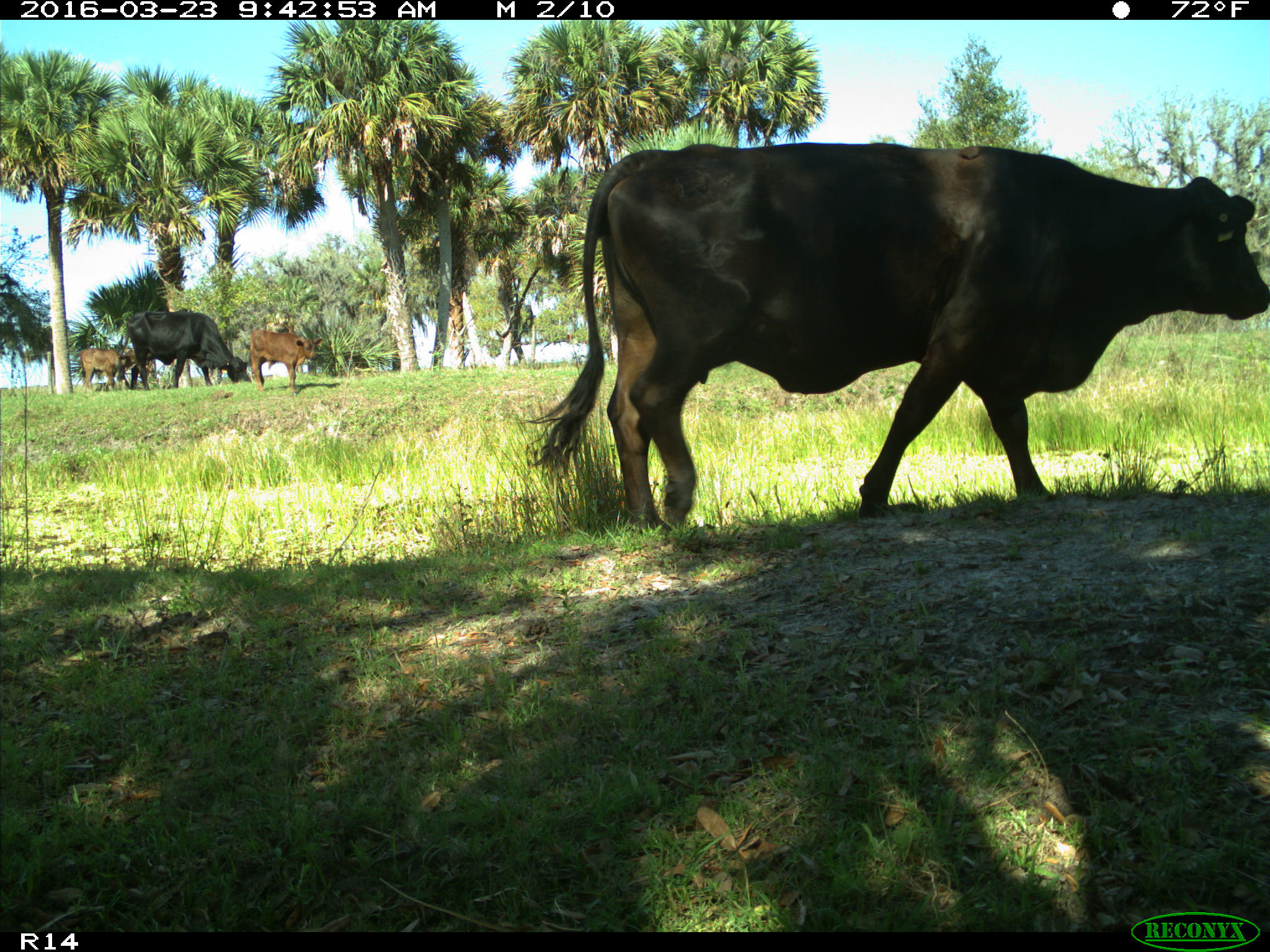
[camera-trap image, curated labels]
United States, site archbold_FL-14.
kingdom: Animalia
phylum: Chordata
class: Mammalia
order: Artiodactyla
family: Bovidae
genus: Bos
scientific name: Bos taurus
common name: domestic cow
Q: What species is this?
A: Bos taurus (domestic cow).